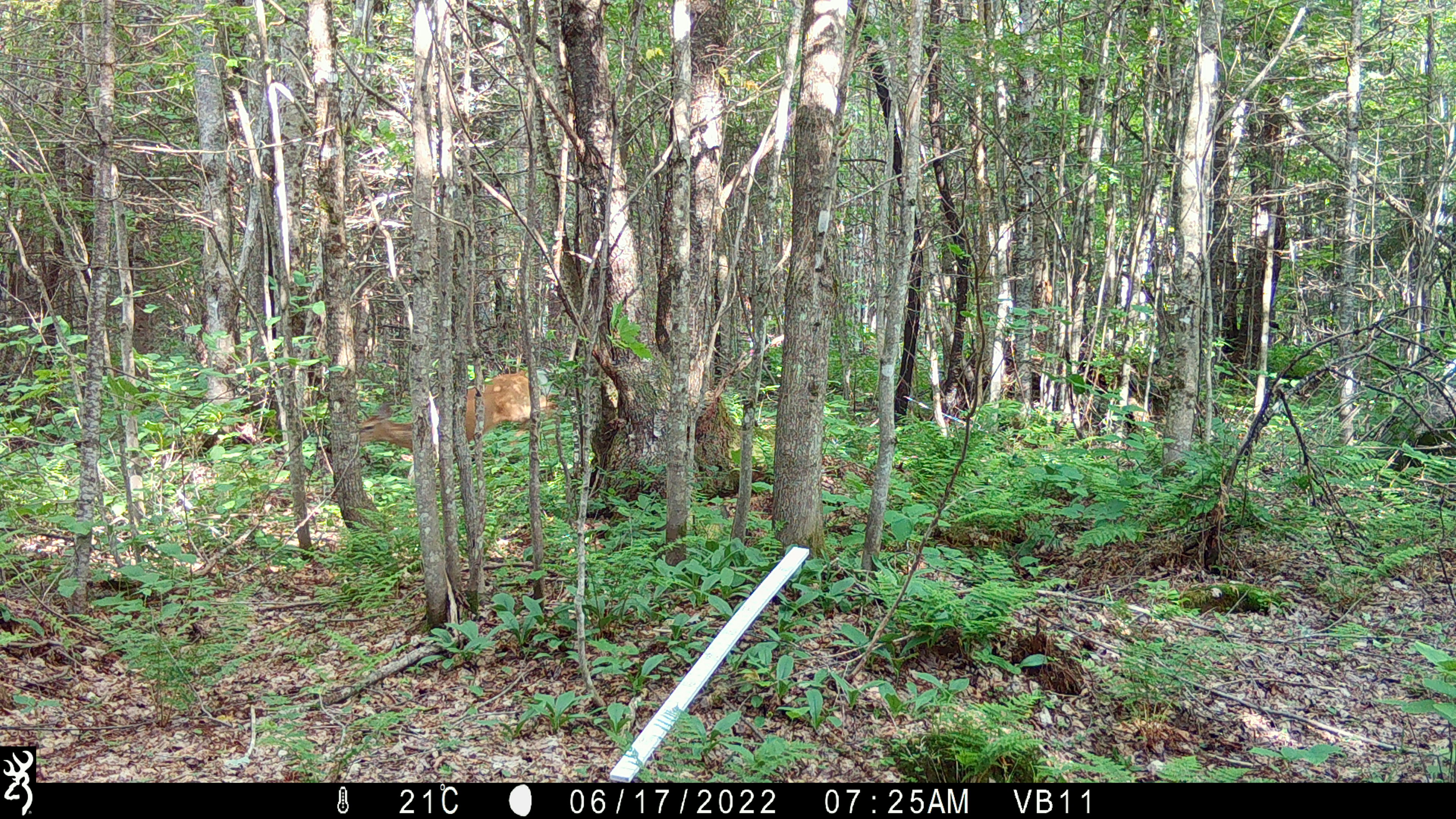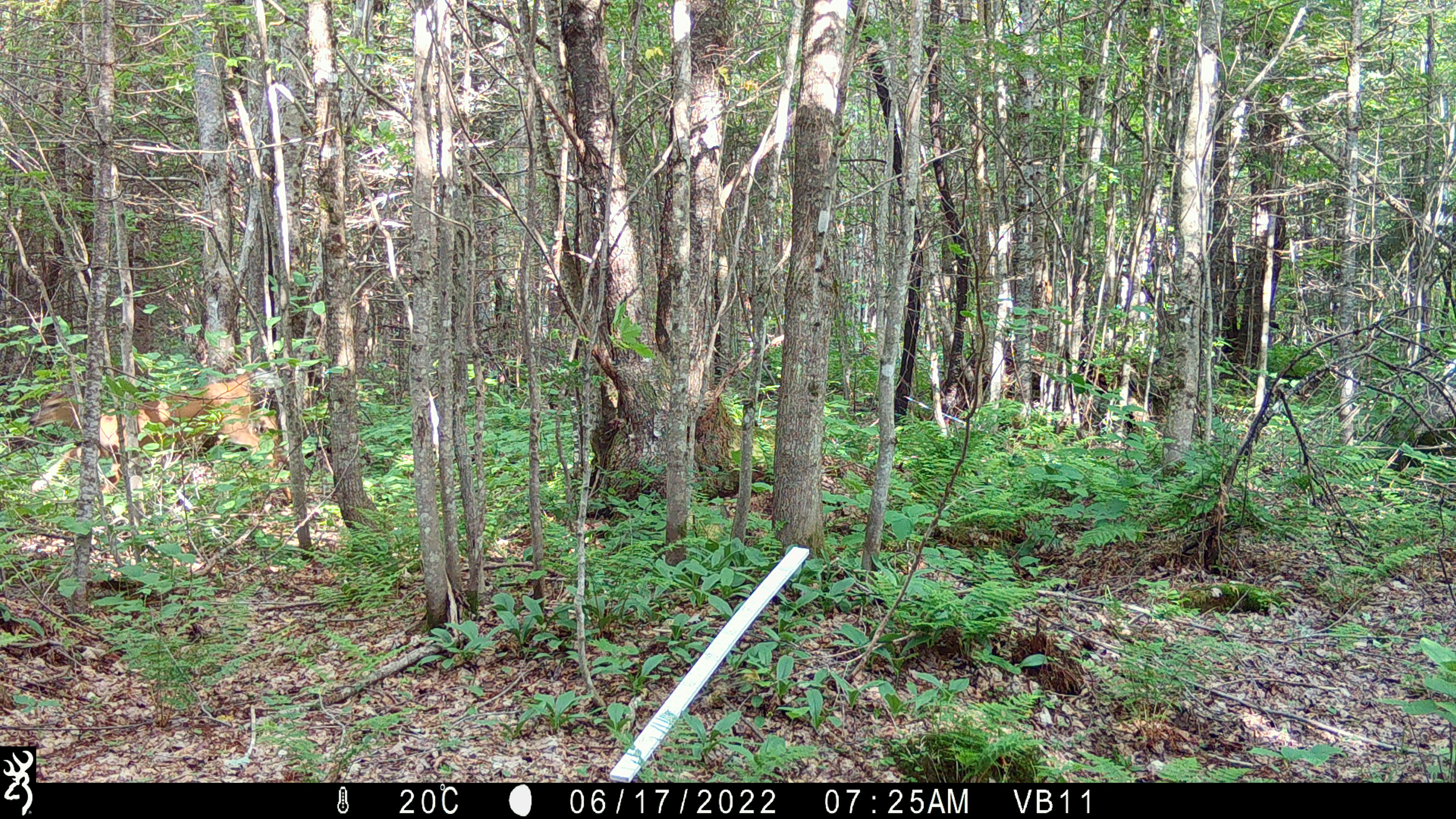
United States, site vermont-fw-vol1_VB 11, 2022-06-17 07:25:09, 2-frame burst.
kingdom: Animalia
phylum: Chordata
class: Mammalia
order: Artiodactyla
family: Cervidae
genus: Odocoileus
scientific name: Odocoileus virginianus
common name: white-tailed deer